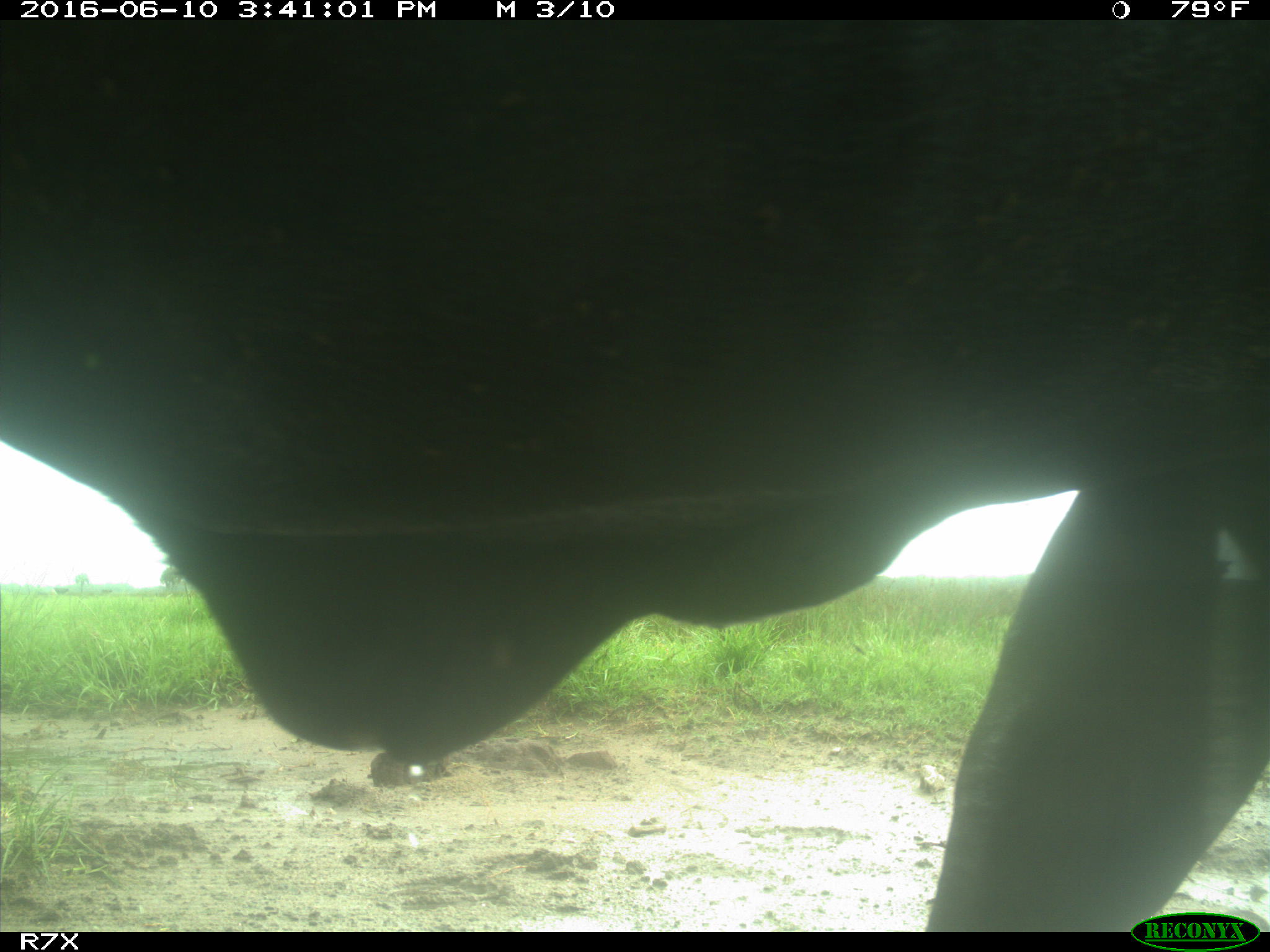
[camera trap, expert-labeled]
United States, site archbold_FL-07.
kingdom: Animalia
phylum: Chordata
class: Mammalia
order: Artiodactyla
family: Bovidae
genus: Bos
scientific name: Bos taurus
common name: domestic cow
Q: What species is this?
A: Bos taurus (domestic cow).